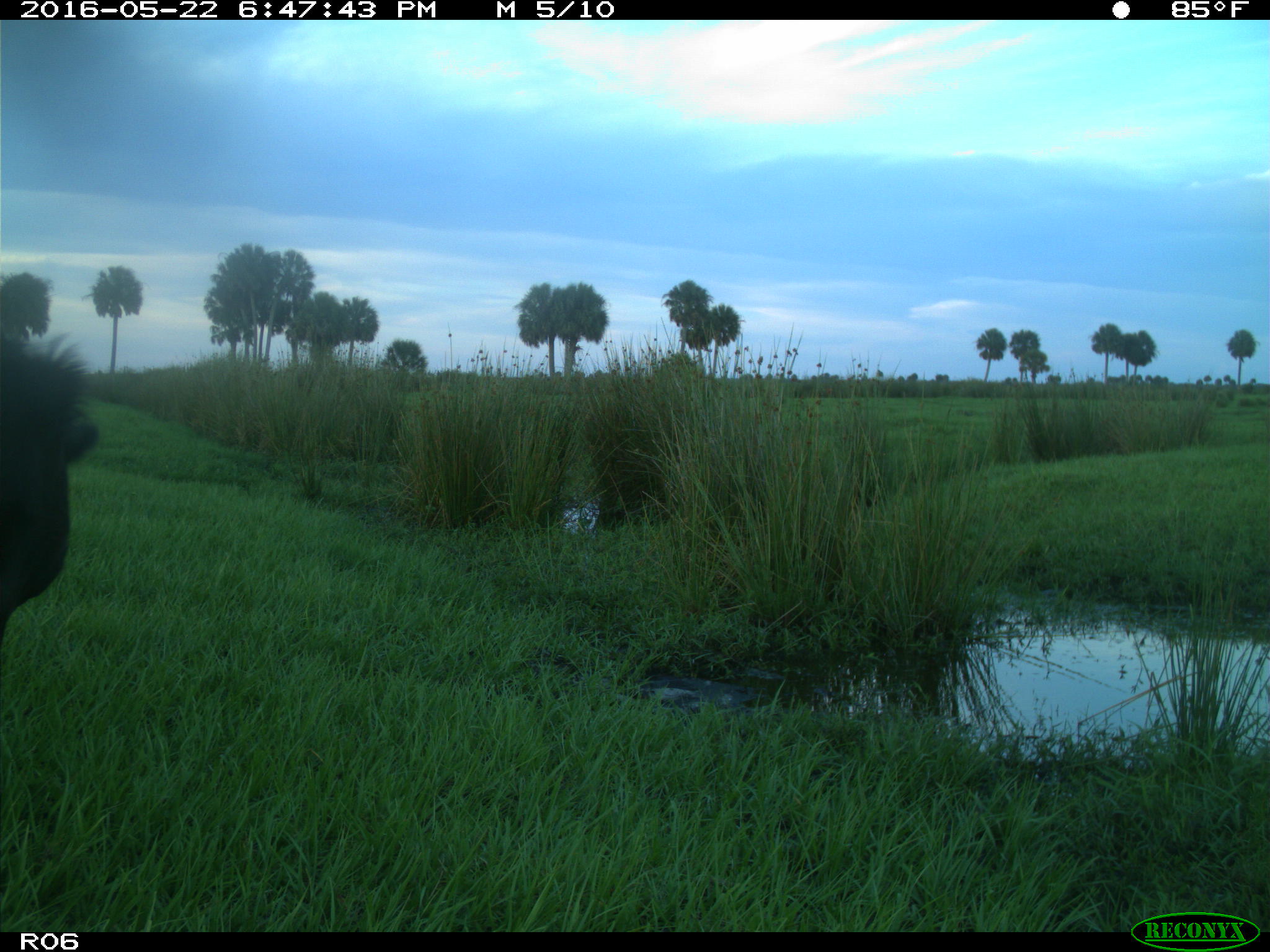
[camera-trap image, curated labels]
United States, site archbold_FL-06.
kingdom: Animalia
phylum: Chordata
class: Mammalia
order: Artiodactyla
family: Bovidae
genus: Bos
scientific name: Bos taurus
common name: domestic cow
Bos taurus (domestic cow).